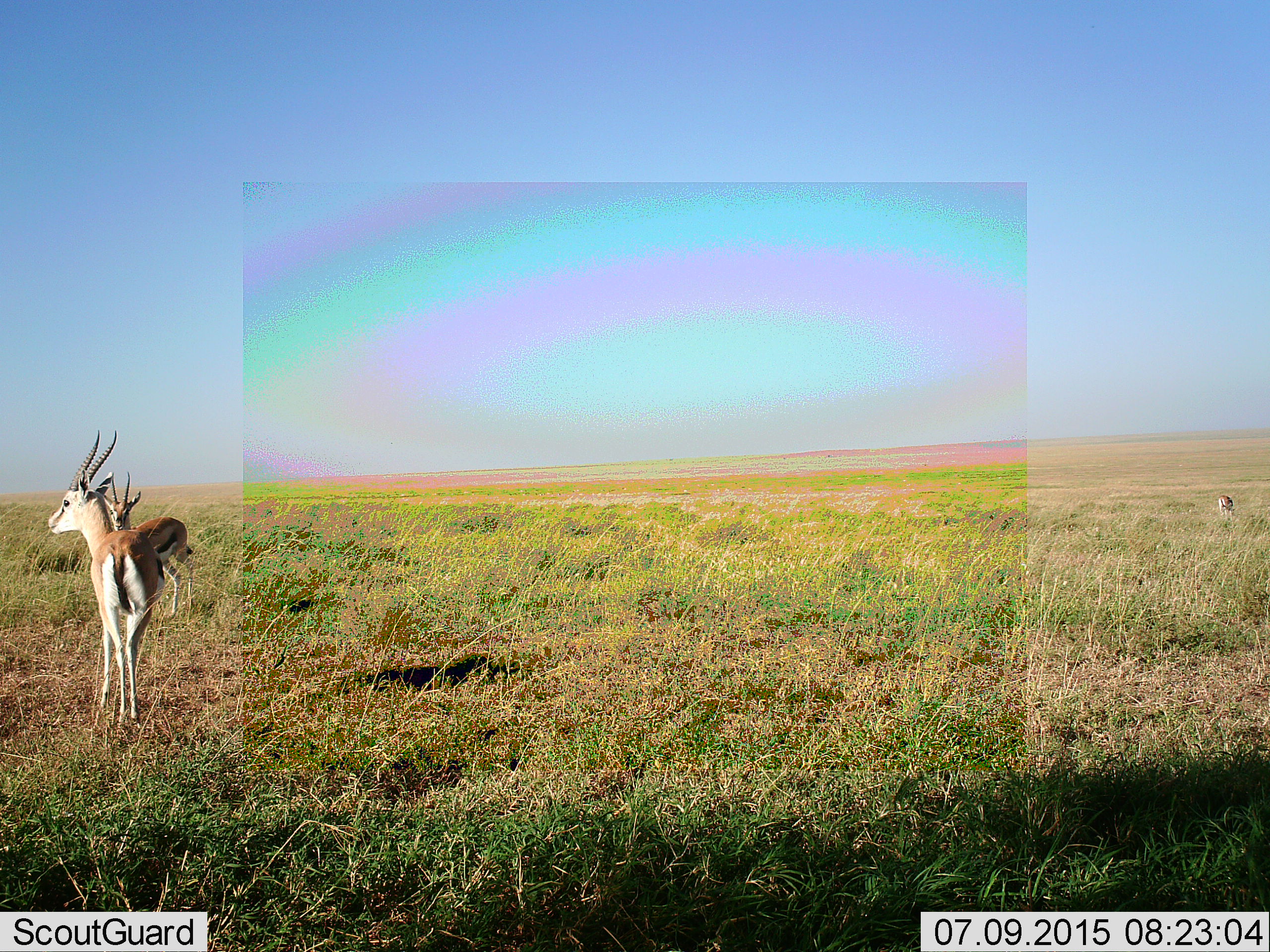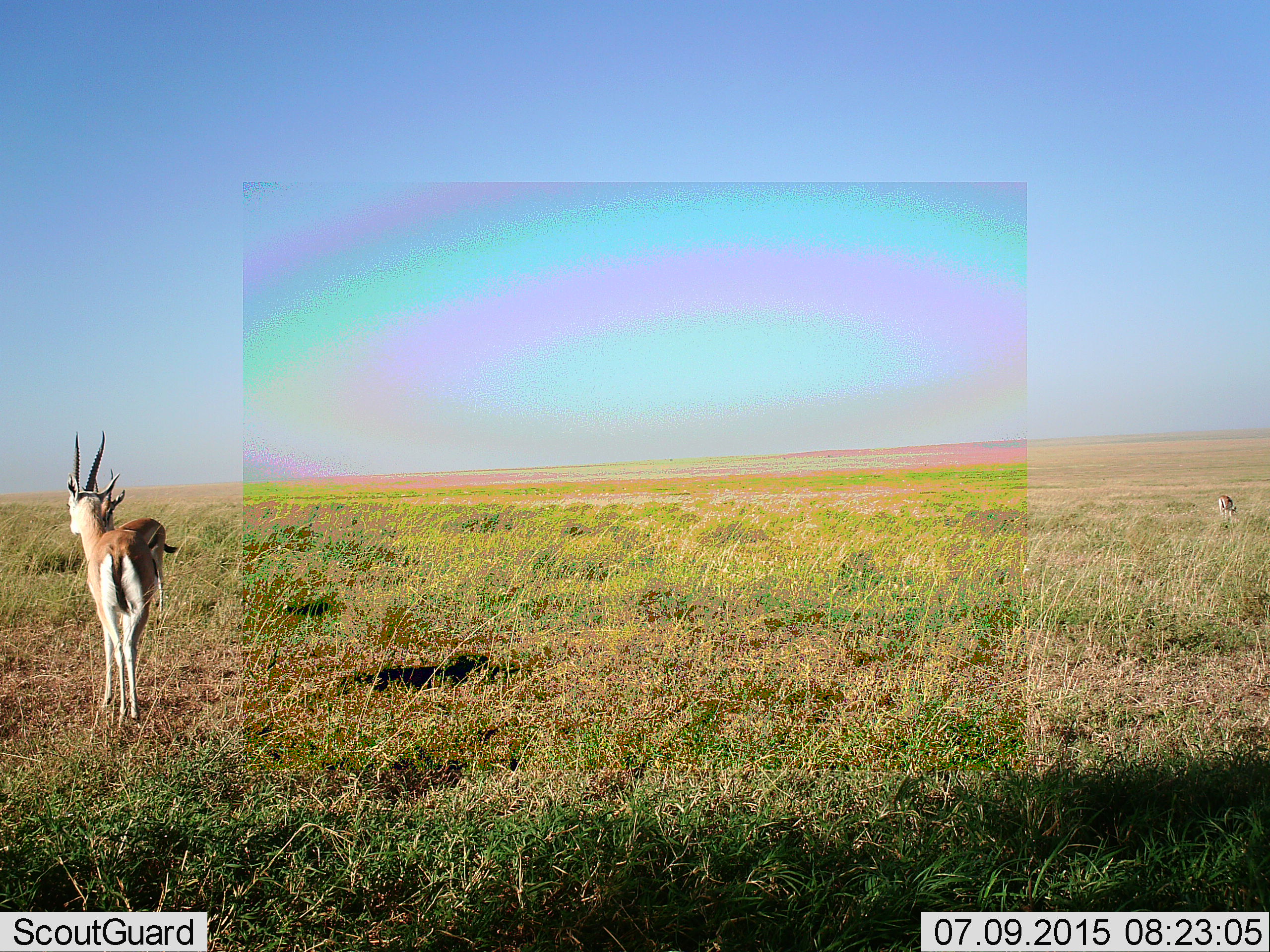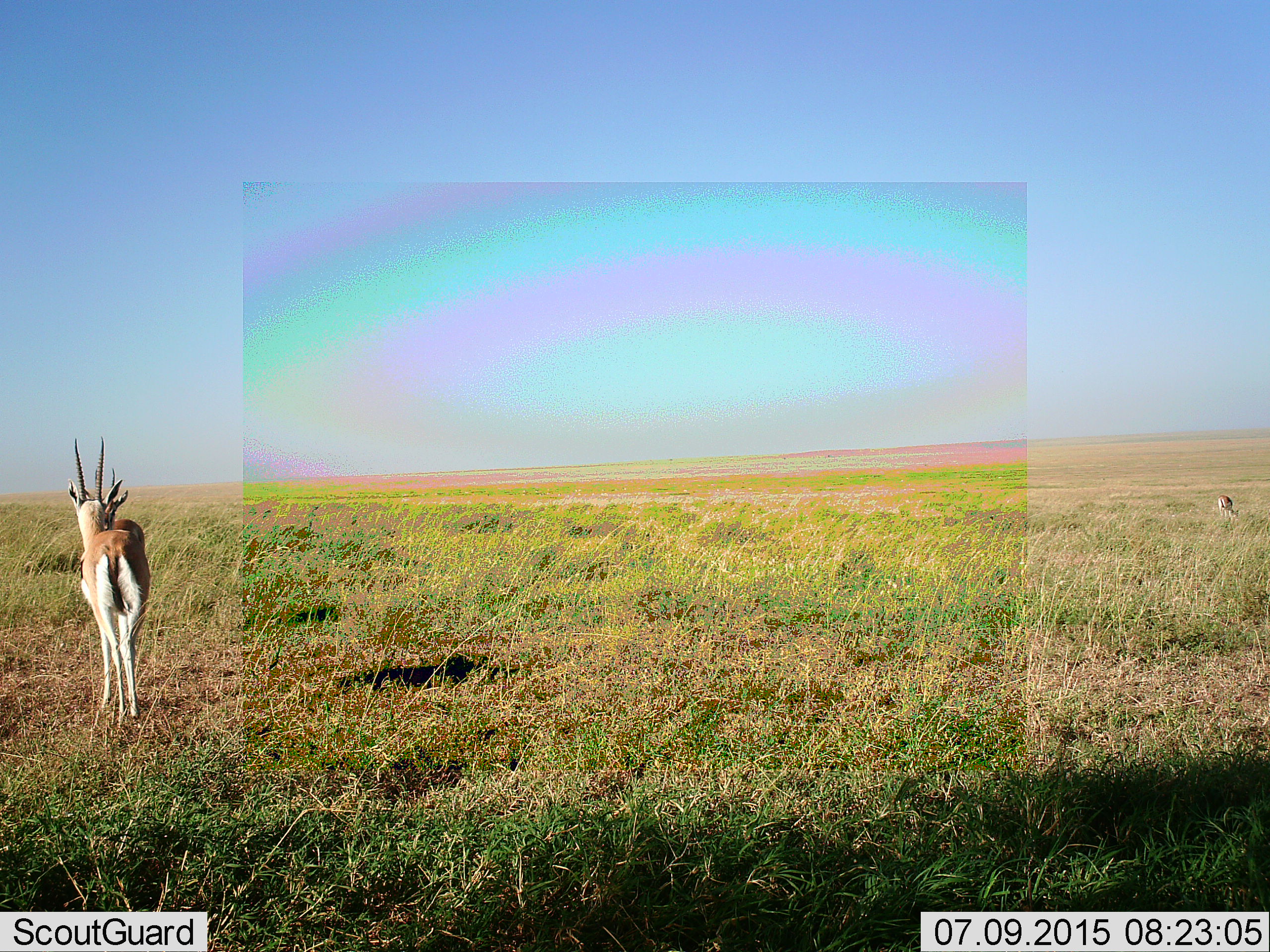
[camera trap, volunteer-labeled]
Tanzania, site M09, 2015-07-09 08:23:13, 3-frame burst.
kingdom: Animalia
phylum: Chordata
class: Mammalia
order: Artiodactyla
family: Bovidae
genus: Eudorcas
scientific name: Eudorcas thomsonii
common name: thomson's gazelle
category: gazellethomsons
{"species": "gazellethomsons (thomson's gazelle) (Eudorcas thomsonii)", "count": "3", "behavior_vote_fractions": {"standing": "88%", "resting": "0%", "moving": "38%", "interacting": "25%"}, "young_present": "0%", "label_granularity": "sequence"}